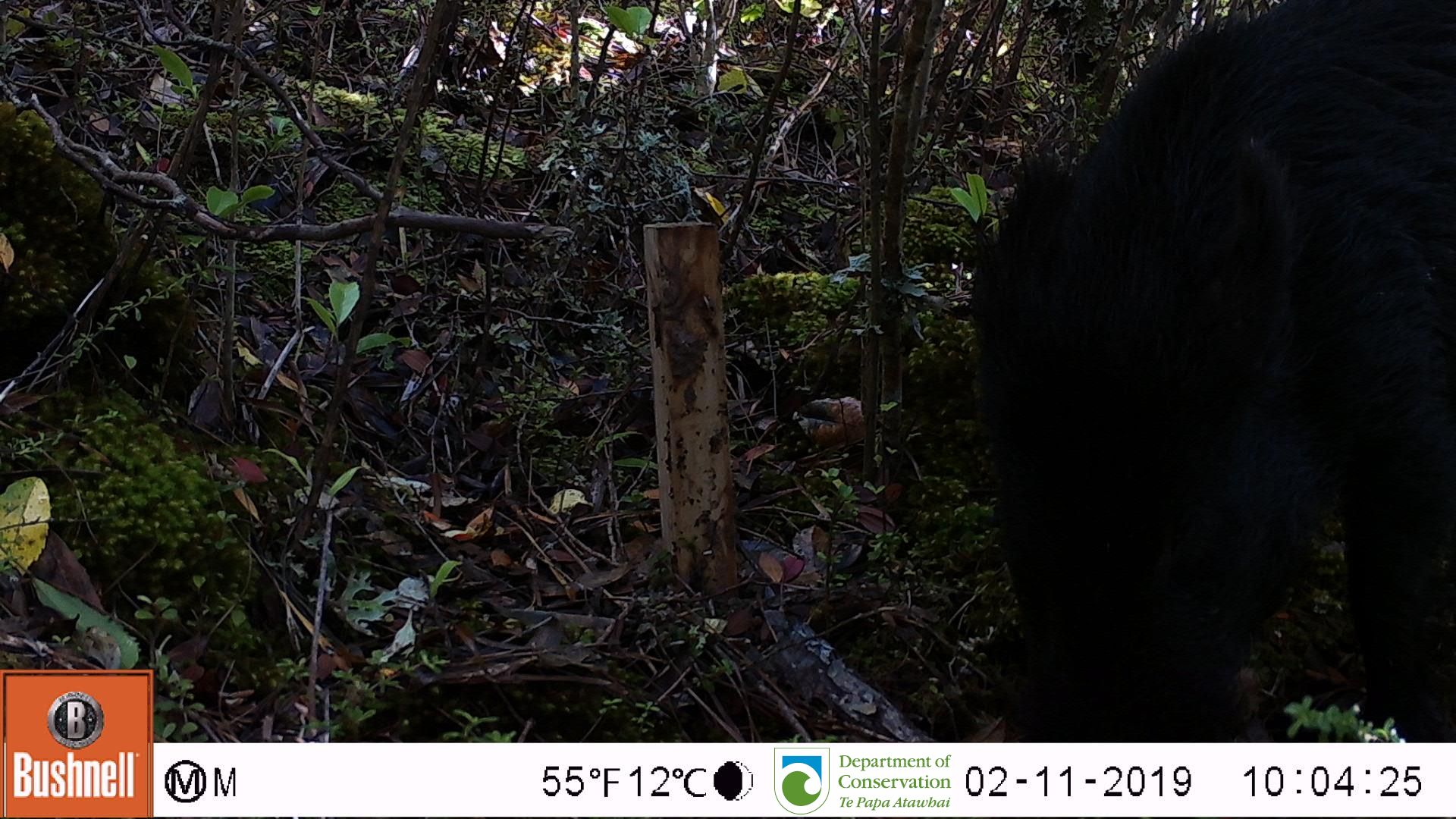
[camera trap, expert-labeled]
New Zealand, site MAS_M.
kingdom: Animalia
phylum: Chordata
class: Mammalia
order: Artiodactyla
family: Suidae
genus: Sus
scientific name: Sus scrofa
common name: pig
Pig (Sus scrofa).